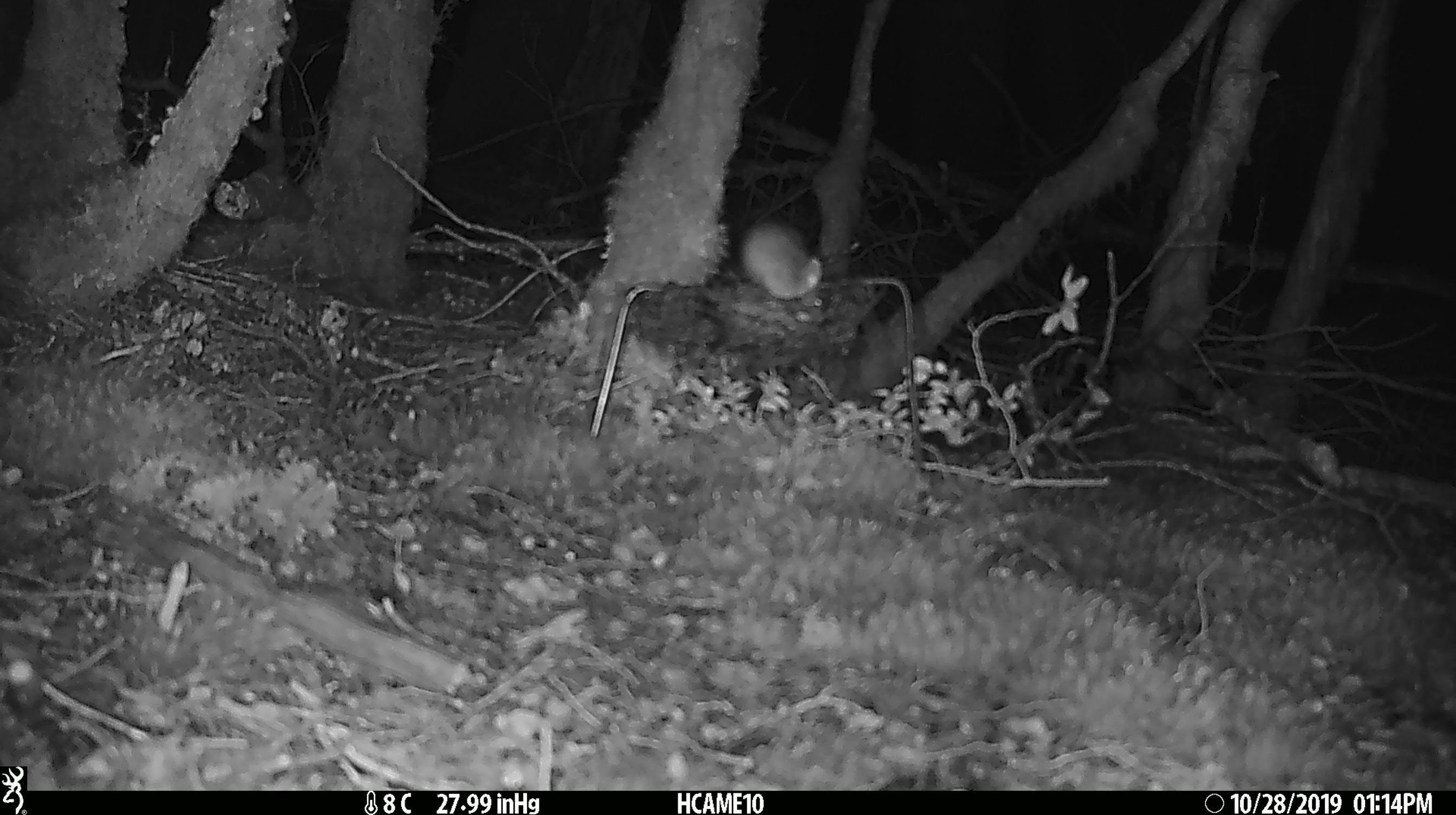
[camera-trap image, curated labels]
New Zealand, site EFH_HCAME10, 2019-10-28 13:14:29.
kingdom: Animalia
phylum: Chordata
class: Mammalia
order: Rodentia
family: Muridae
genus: Mus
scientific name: Mus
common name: mouse